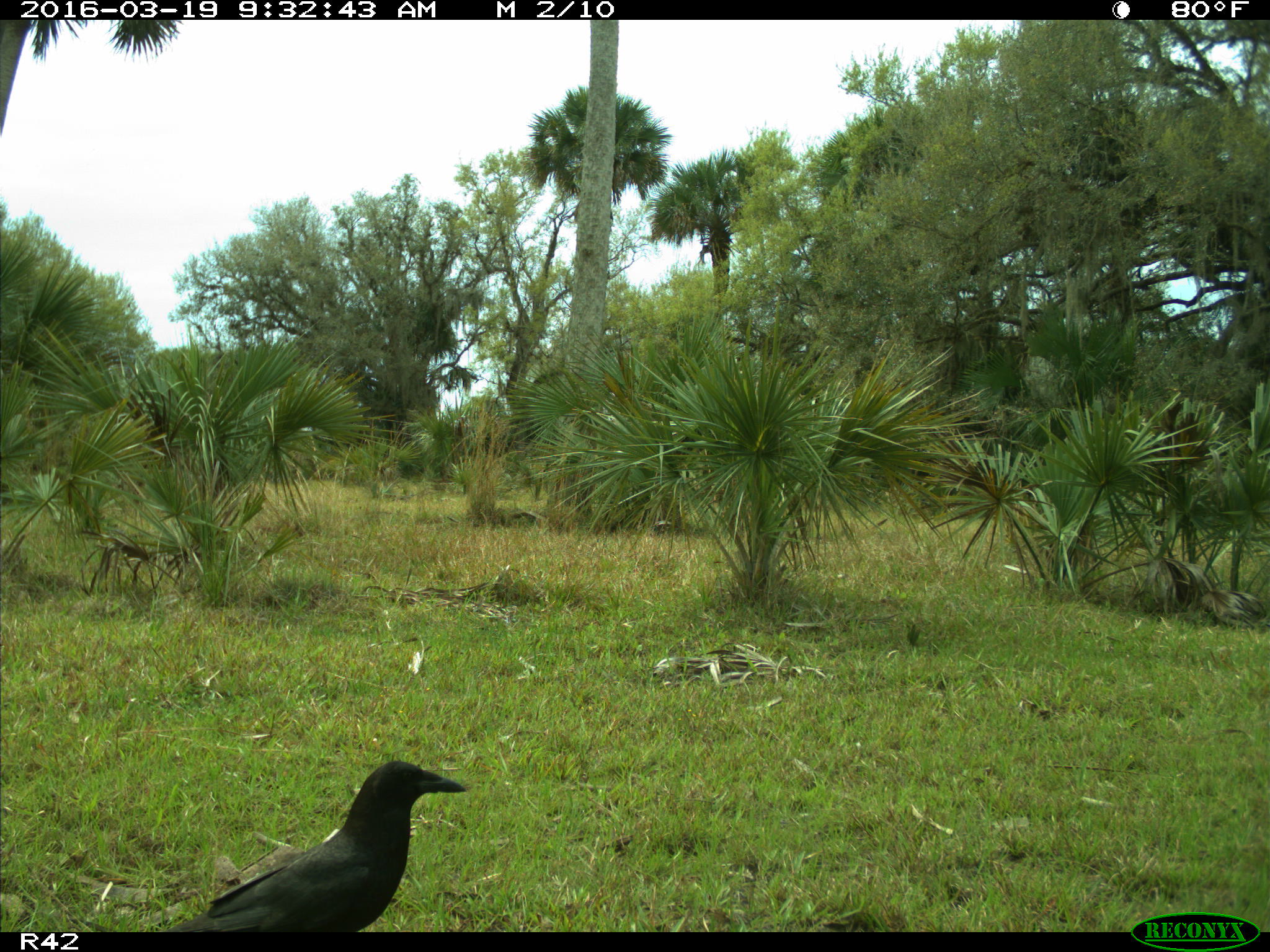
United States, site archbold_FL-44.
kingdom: Animalia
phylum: Chordata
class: Aves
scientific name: Aves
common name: birds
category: unidentified bird